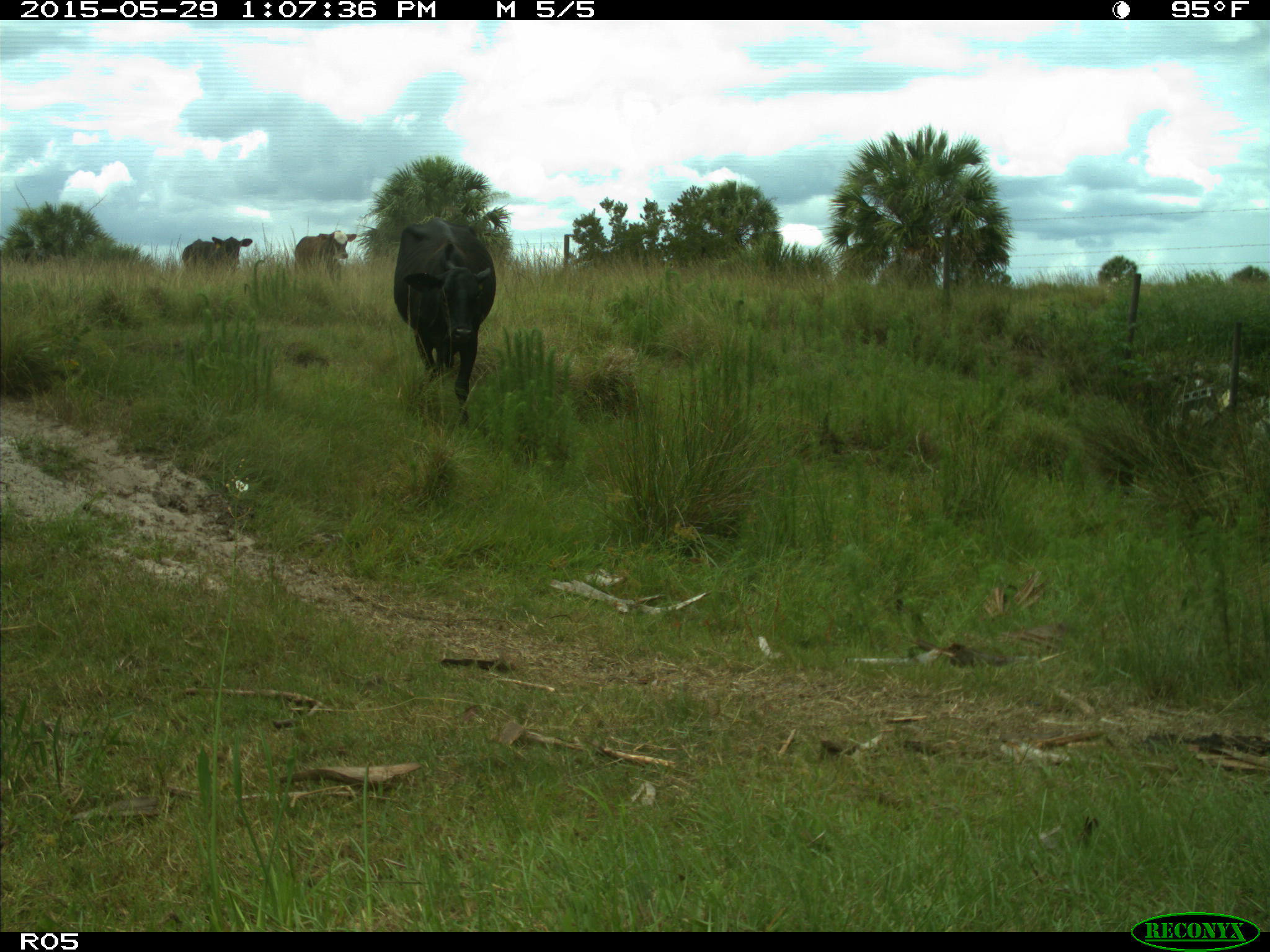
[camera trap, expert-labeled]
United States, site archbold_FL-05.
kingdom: Animalia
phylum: Chordata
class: Mammalia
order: Artiodactyla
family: Bovidae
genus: Bos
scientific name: Bos taurus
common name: domestic cow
Bos taurus (domestic cow).